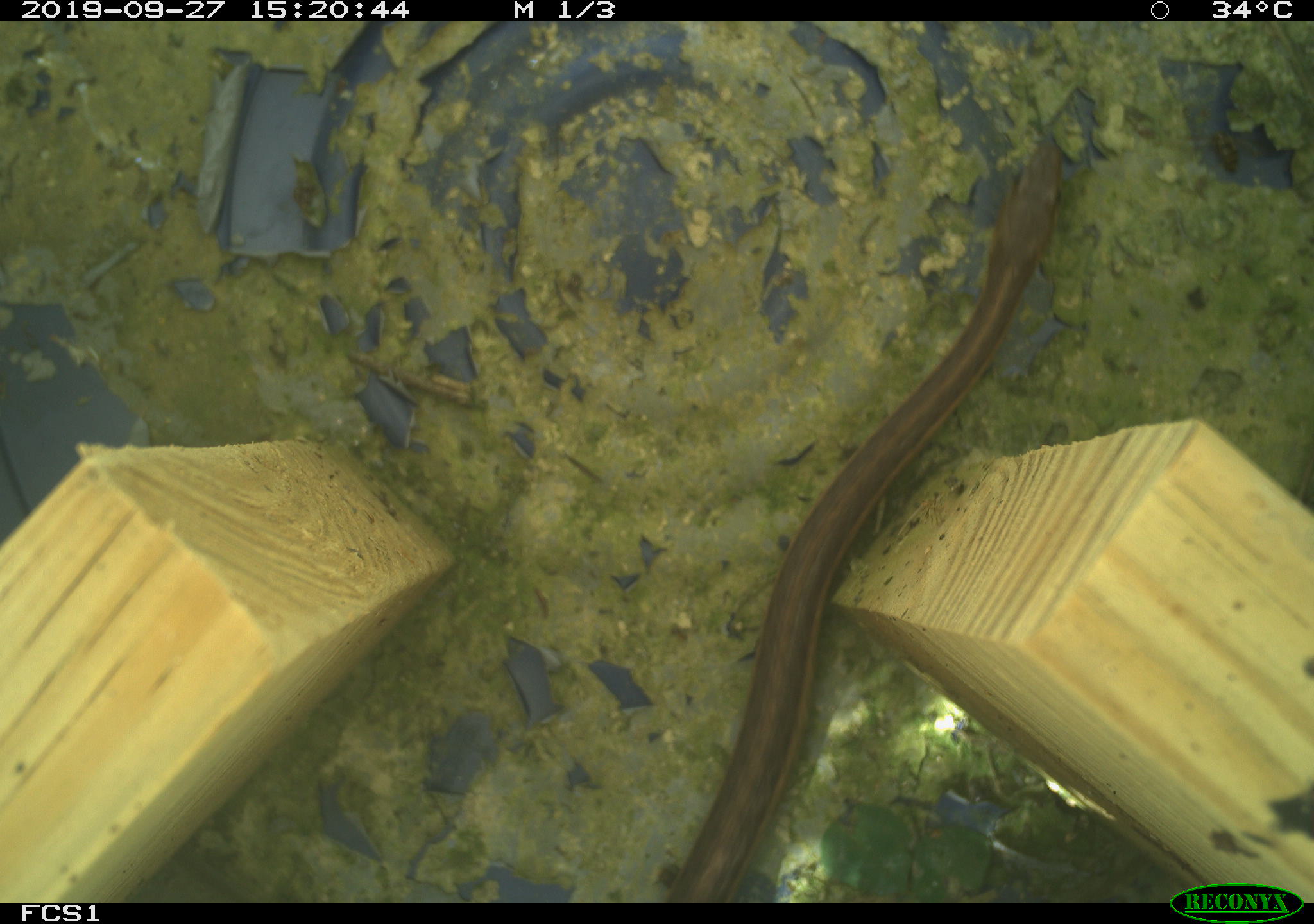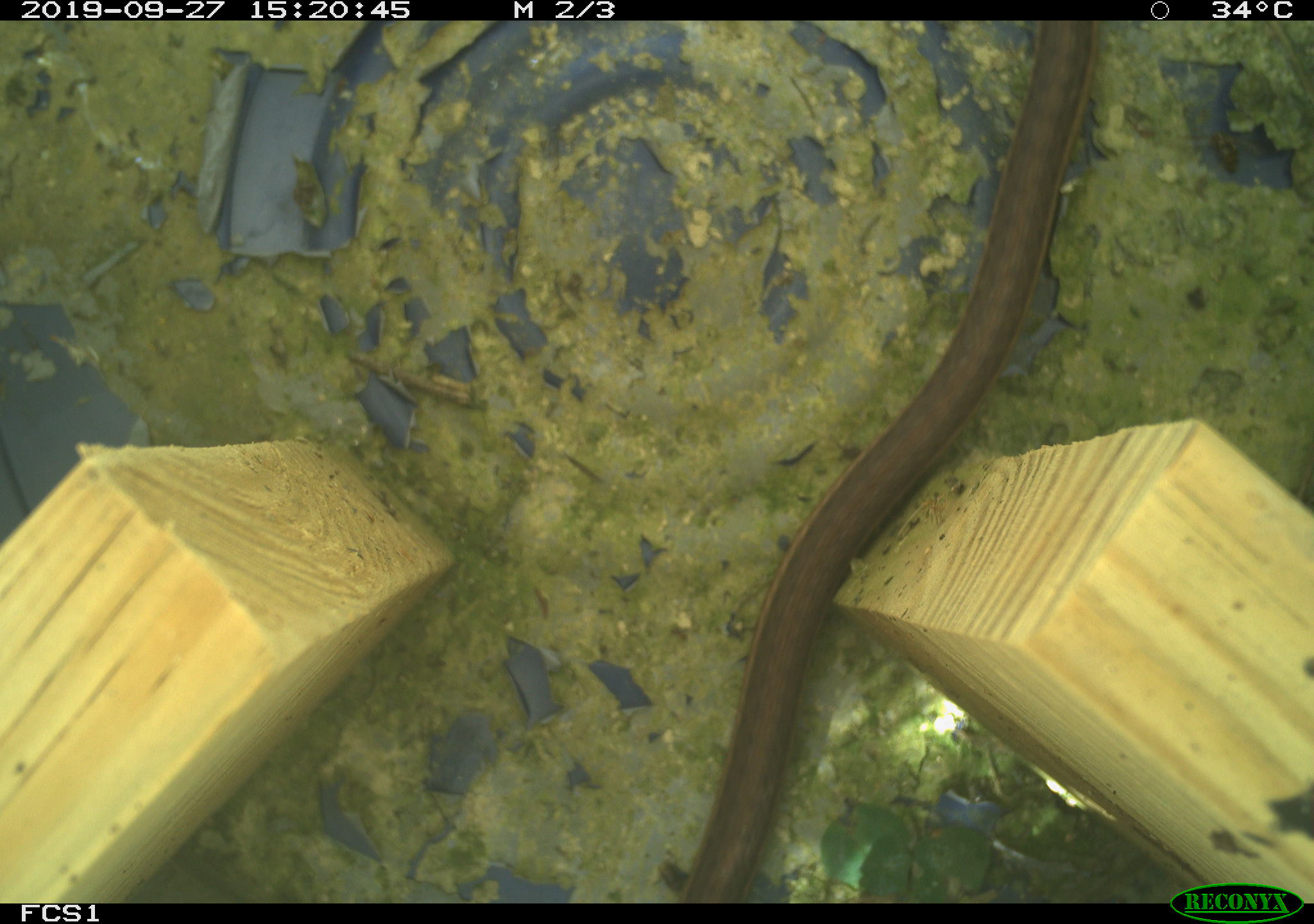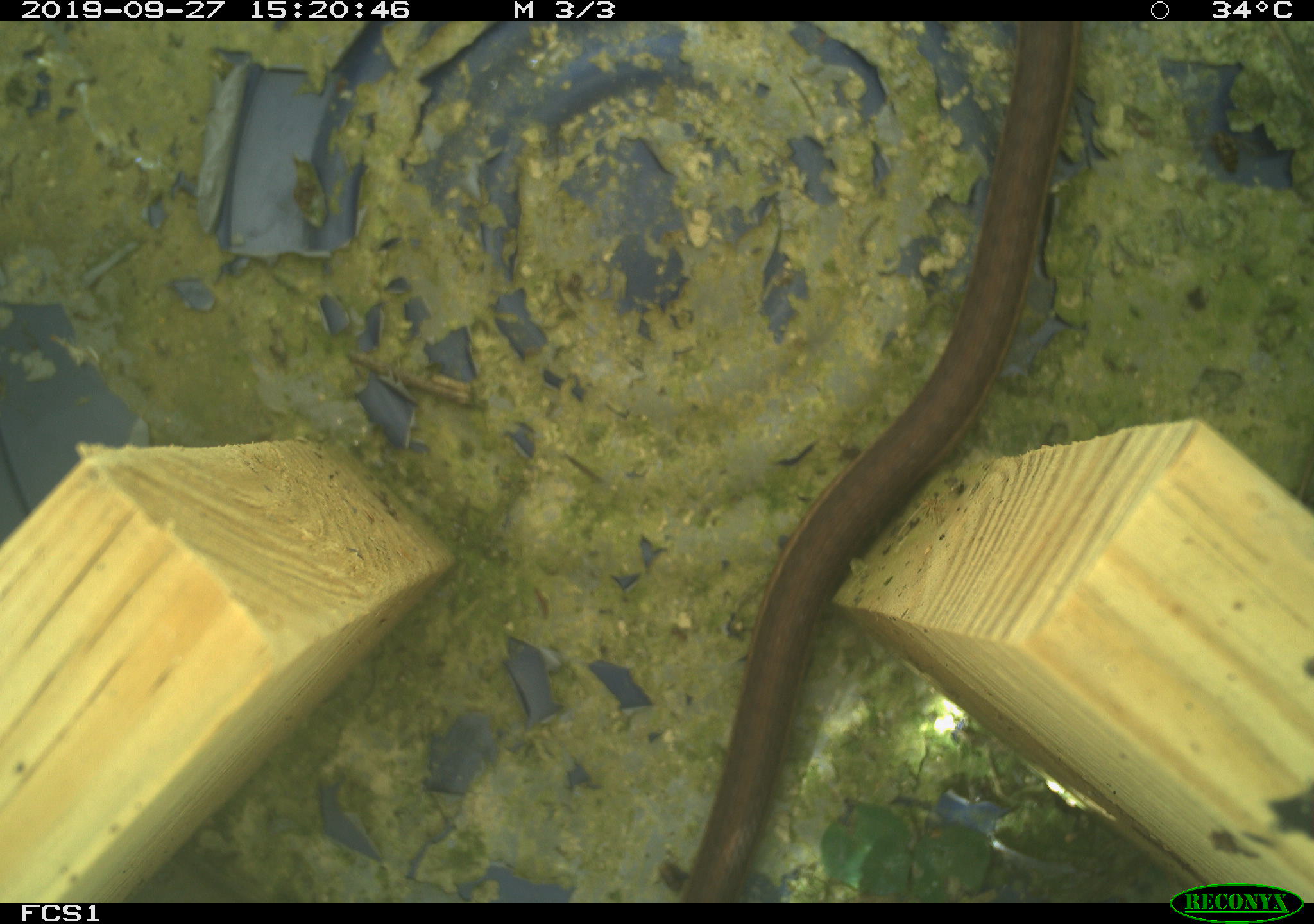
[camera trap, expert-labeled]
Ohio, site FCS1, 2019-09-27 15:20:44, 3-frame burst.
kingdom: Animalia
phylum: Chordata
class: Reptilia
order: Squamata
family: Colubridae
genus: Thamnophis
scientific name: Thamnophis sirtalis sirtalis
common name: eastern gartersnake